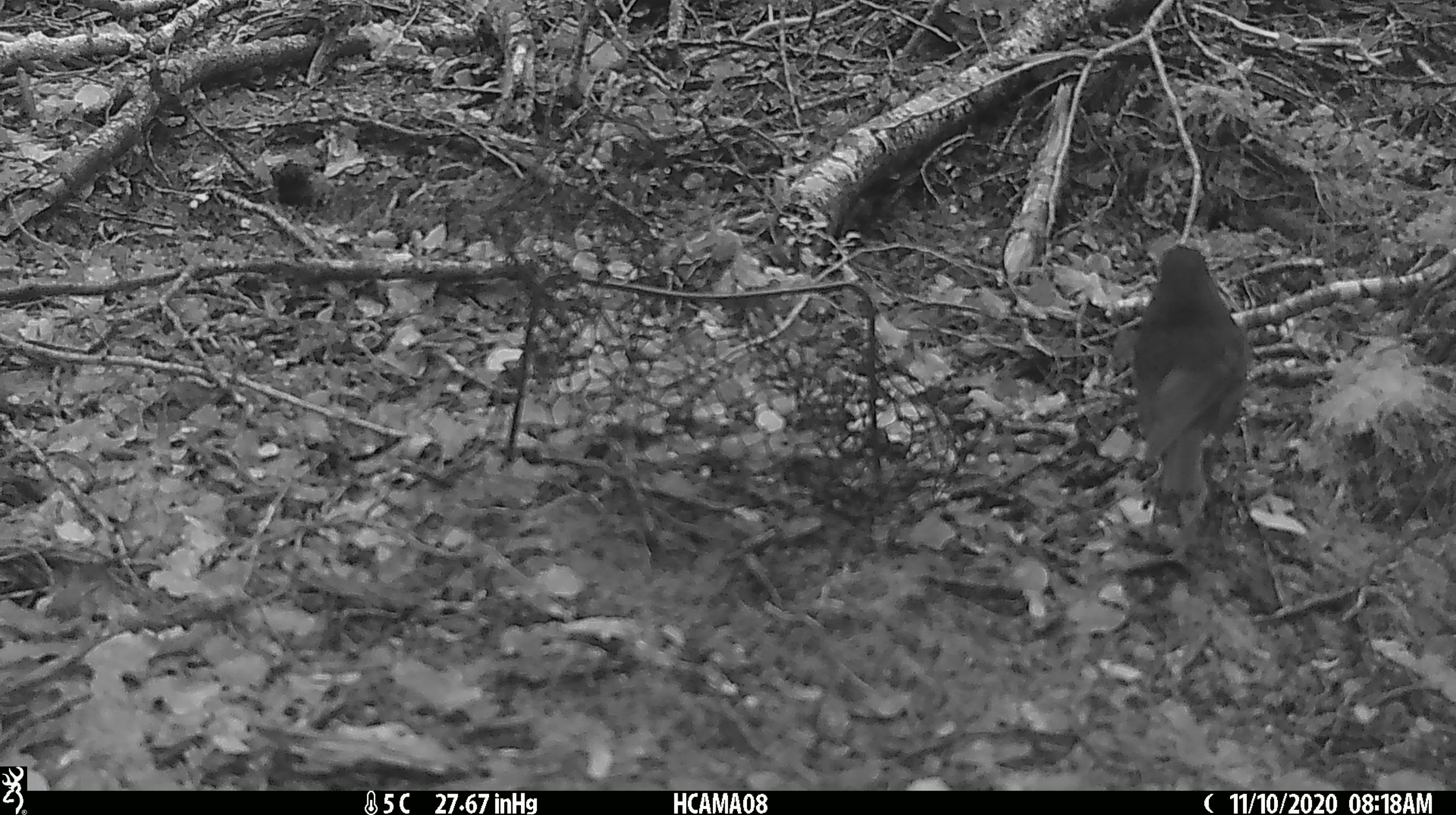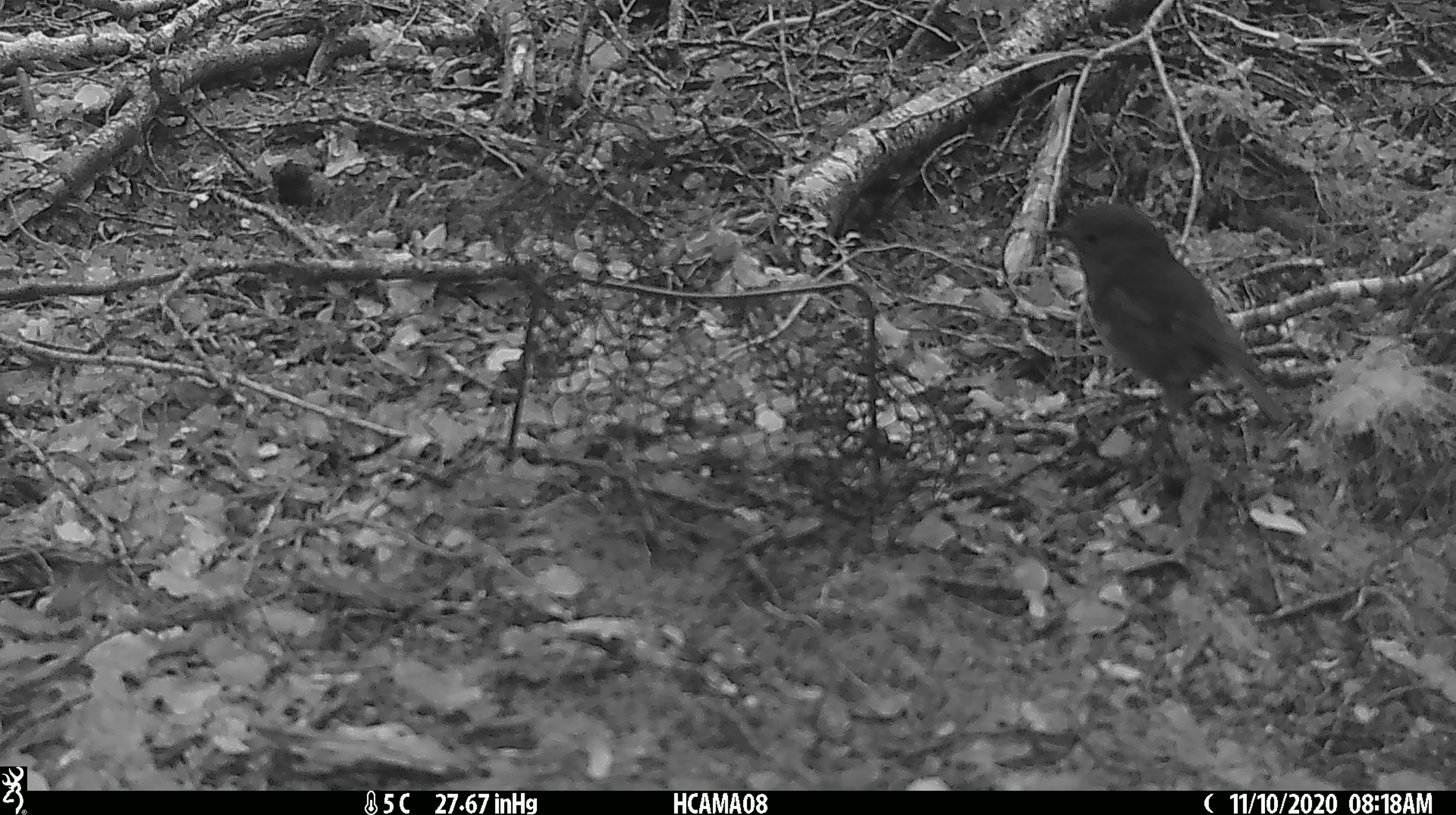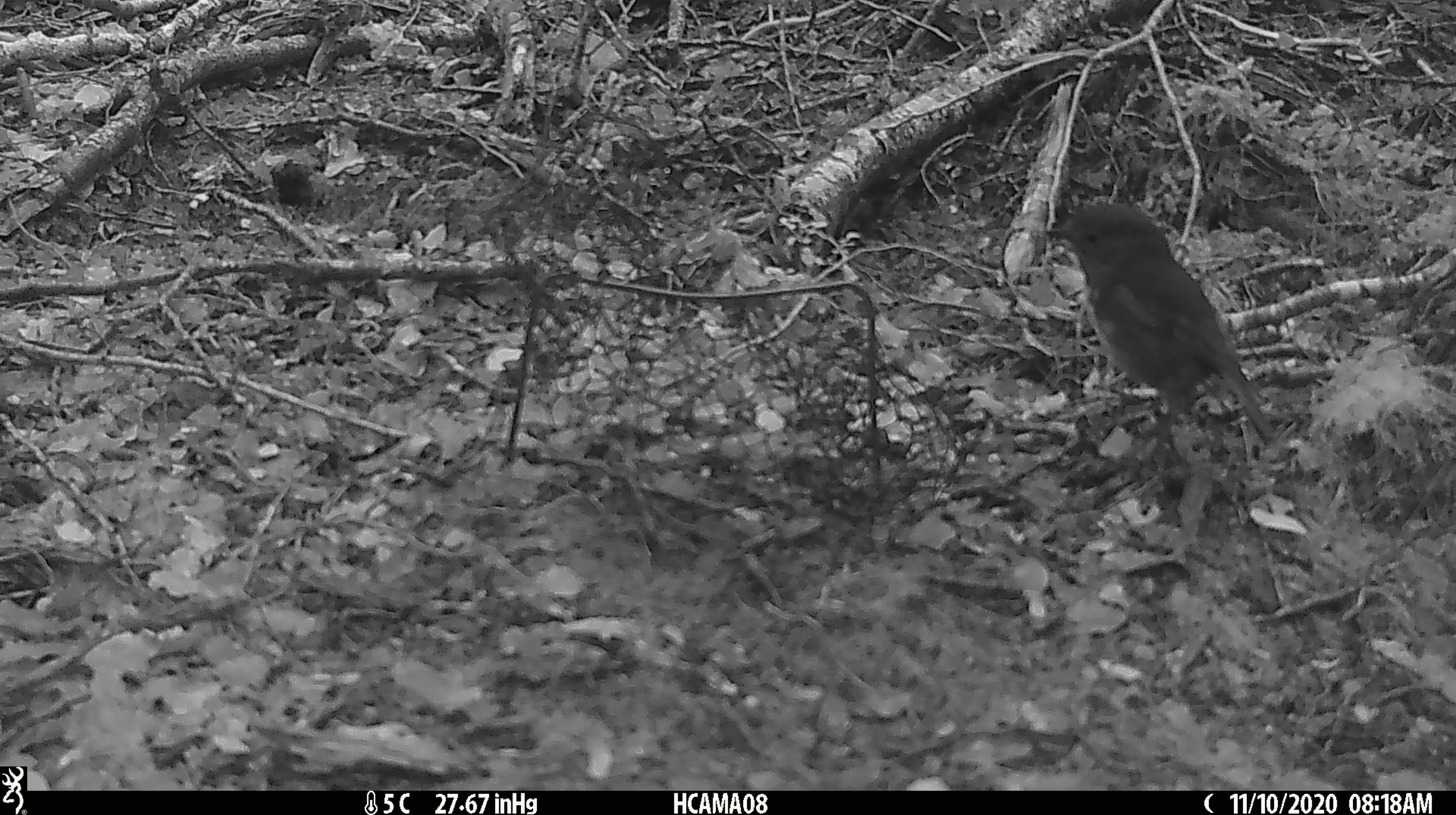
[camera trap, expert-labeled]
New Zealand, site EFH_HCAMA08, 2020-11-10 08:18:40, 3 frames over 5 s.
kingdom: Animalia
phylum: Chordata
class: Aves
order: Passeriformes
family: Petroicidae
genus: Petroica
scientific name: Petroica australis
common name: new zealand robin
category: robin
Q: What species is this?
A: Robin (new zealand robin) (Petroica australis).